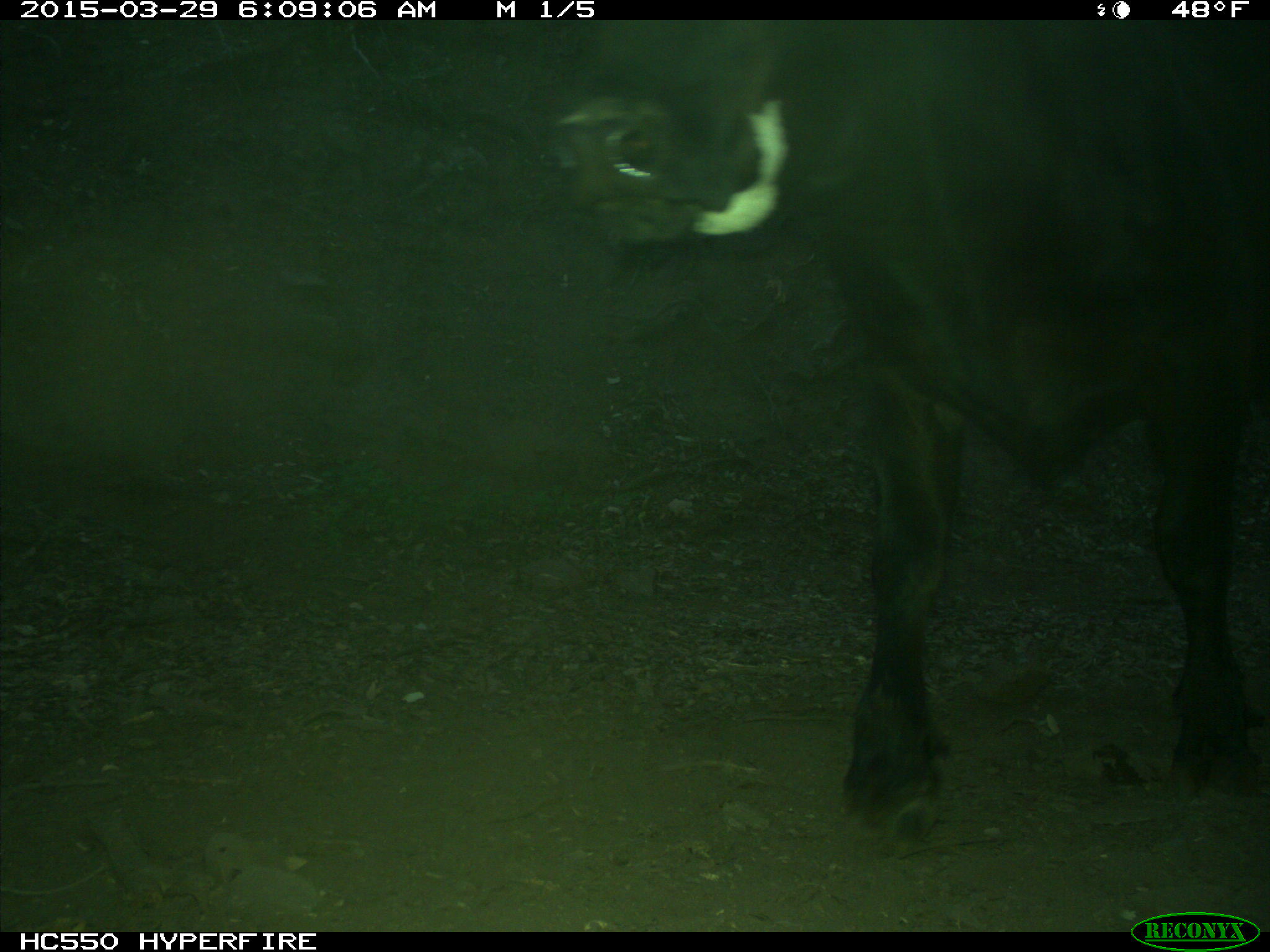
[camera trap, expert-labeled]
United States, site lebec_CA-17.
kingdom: Animalia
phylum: Chordata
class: Mammalia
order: Artiodactyla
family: Bovidae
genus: Bos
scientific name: Bos taurus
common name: domestic cow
Bos taurus (domestic cow).